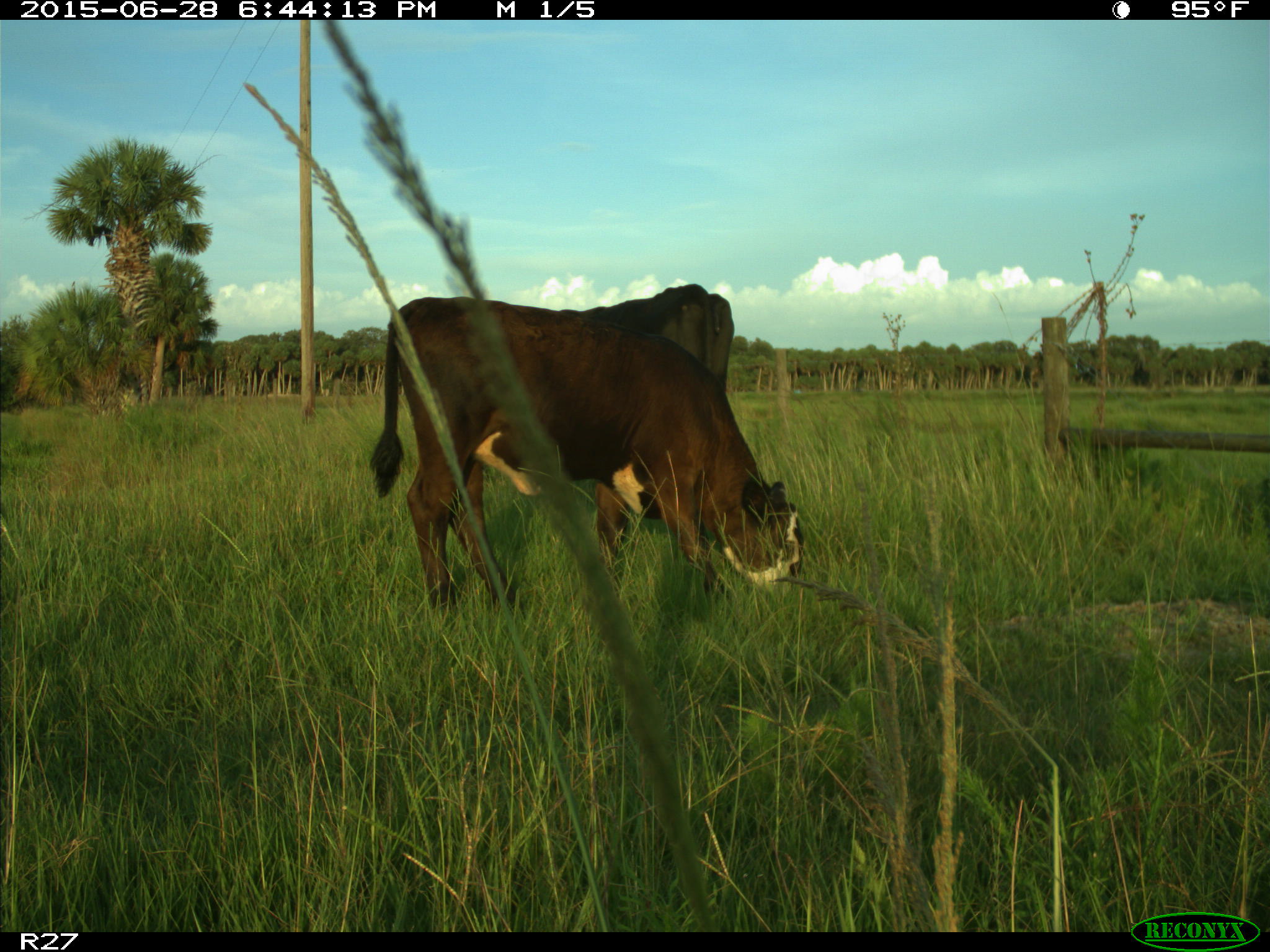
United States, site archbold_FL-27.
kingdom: Animalia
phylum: Chordata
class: Mammalia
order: Artiodactyla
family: Bovidae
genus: Bos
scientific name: Bos taurus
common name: domestic cow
Bos taurus (domestic cow).